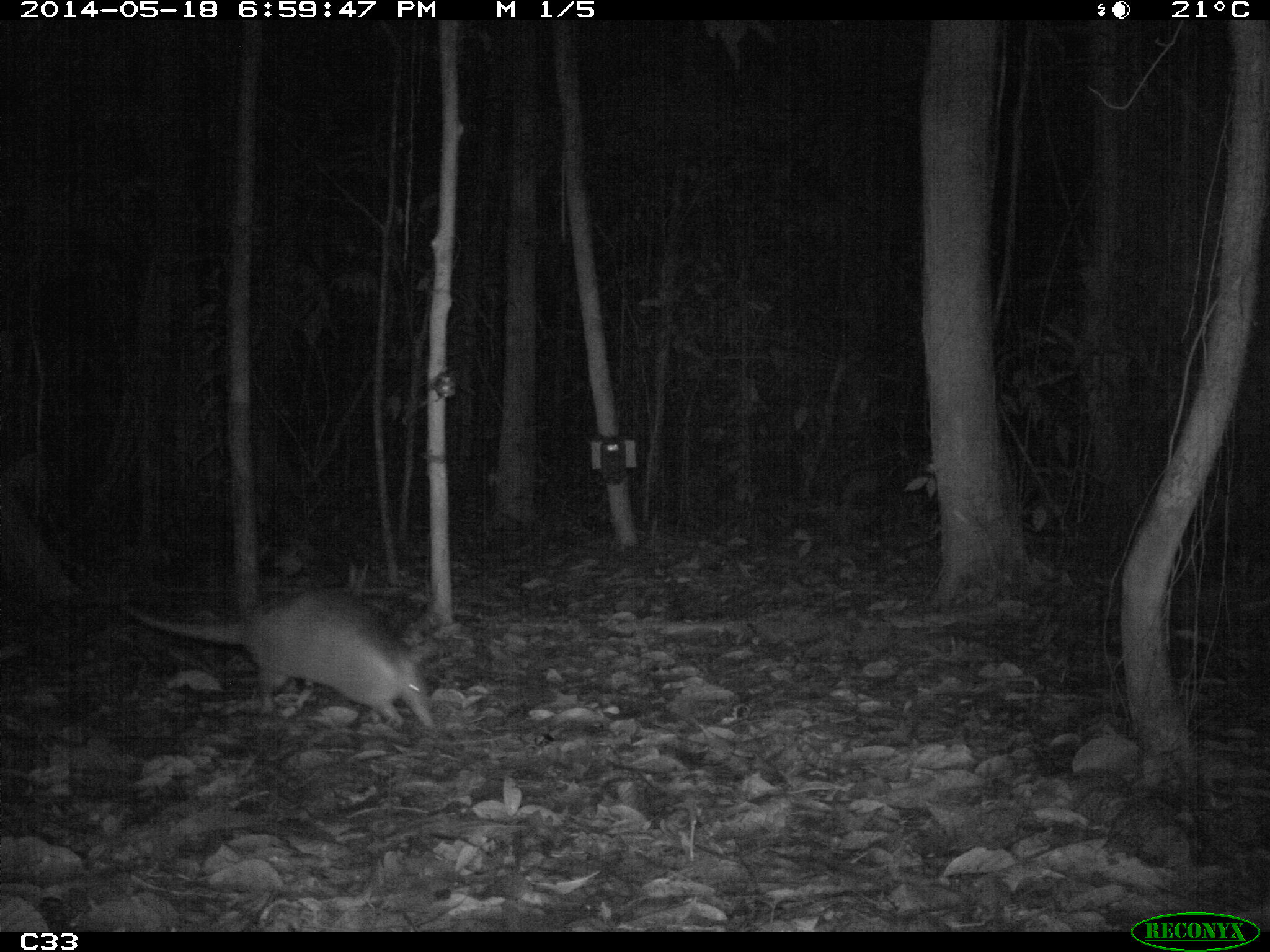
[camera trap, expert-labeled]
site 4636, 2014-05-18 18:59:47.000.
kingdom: Animalia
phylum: Chordata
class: Mammalia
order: Cingulata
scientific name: Cingulata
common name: armadillo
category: unknown armadillo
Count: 1.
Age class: adult.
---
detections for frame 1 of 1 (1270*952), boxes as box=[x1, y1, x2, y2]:
unknown armadillo: box=[130, 592, 434, 729]